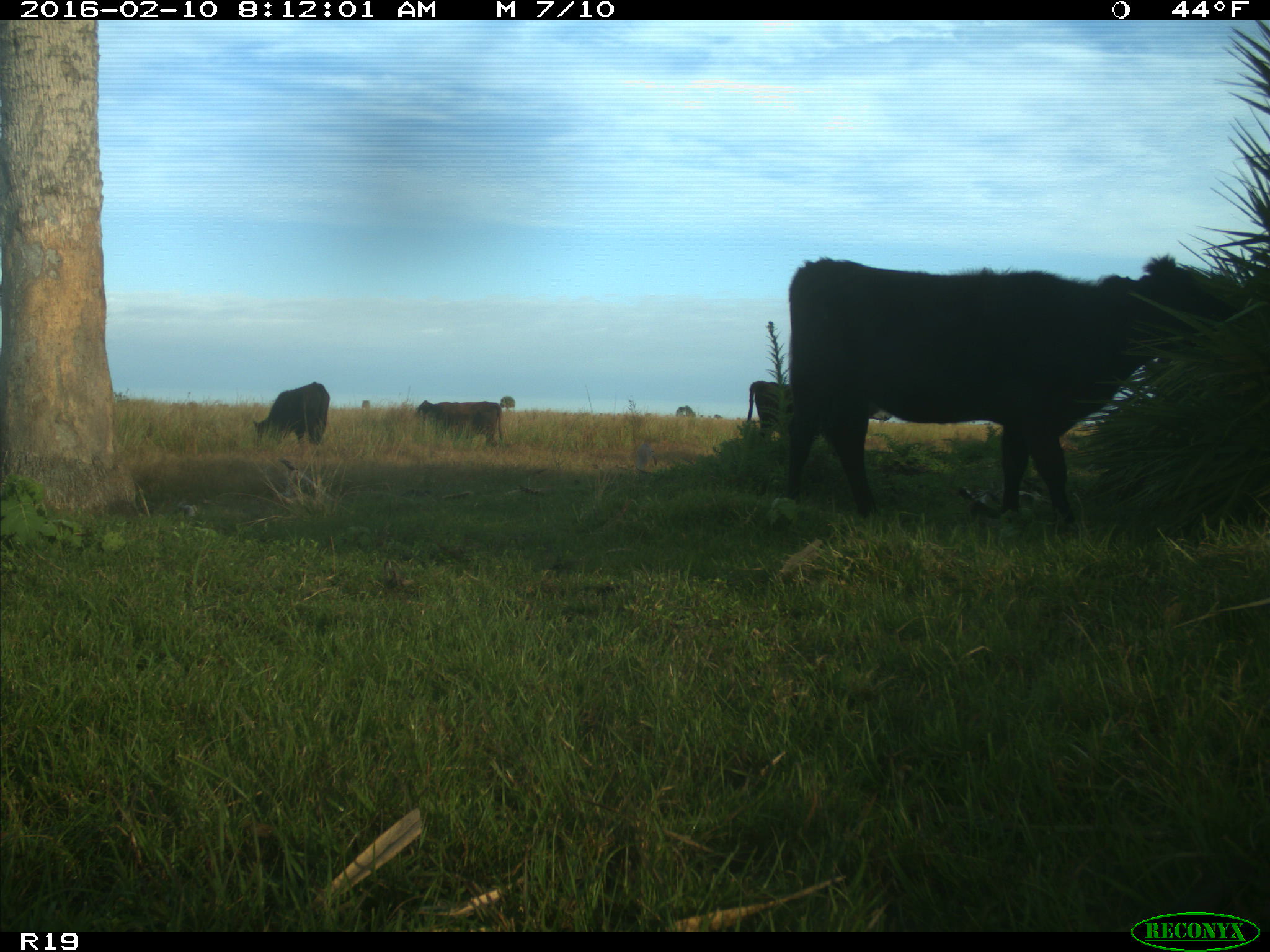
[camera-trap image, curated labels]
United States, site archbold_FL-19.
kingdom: Animalia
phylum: Chordata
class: Mammalia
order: Artiodactyla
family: Bovidae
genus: Bos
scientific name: Bos taurus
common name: domestic cow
Bos taurus (domestic cow).